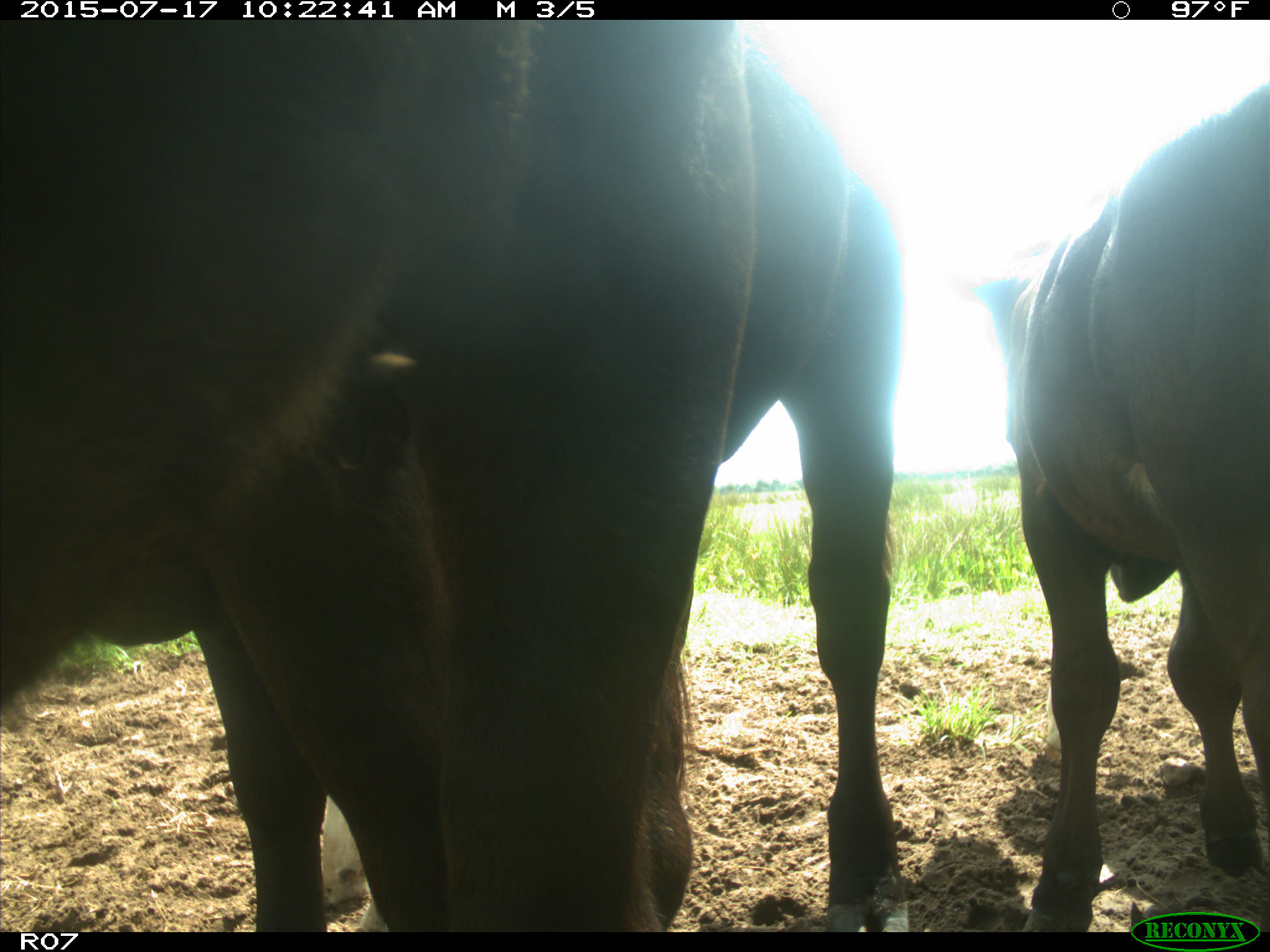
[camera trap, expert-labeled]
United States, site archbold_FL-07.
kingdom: Animalia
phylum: Chordata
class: Mammalia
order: Artiodactyla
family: Bovidae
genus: Bos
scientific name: Bos taurus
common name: domestic cow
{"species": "Bos taurus (domestic cow)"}